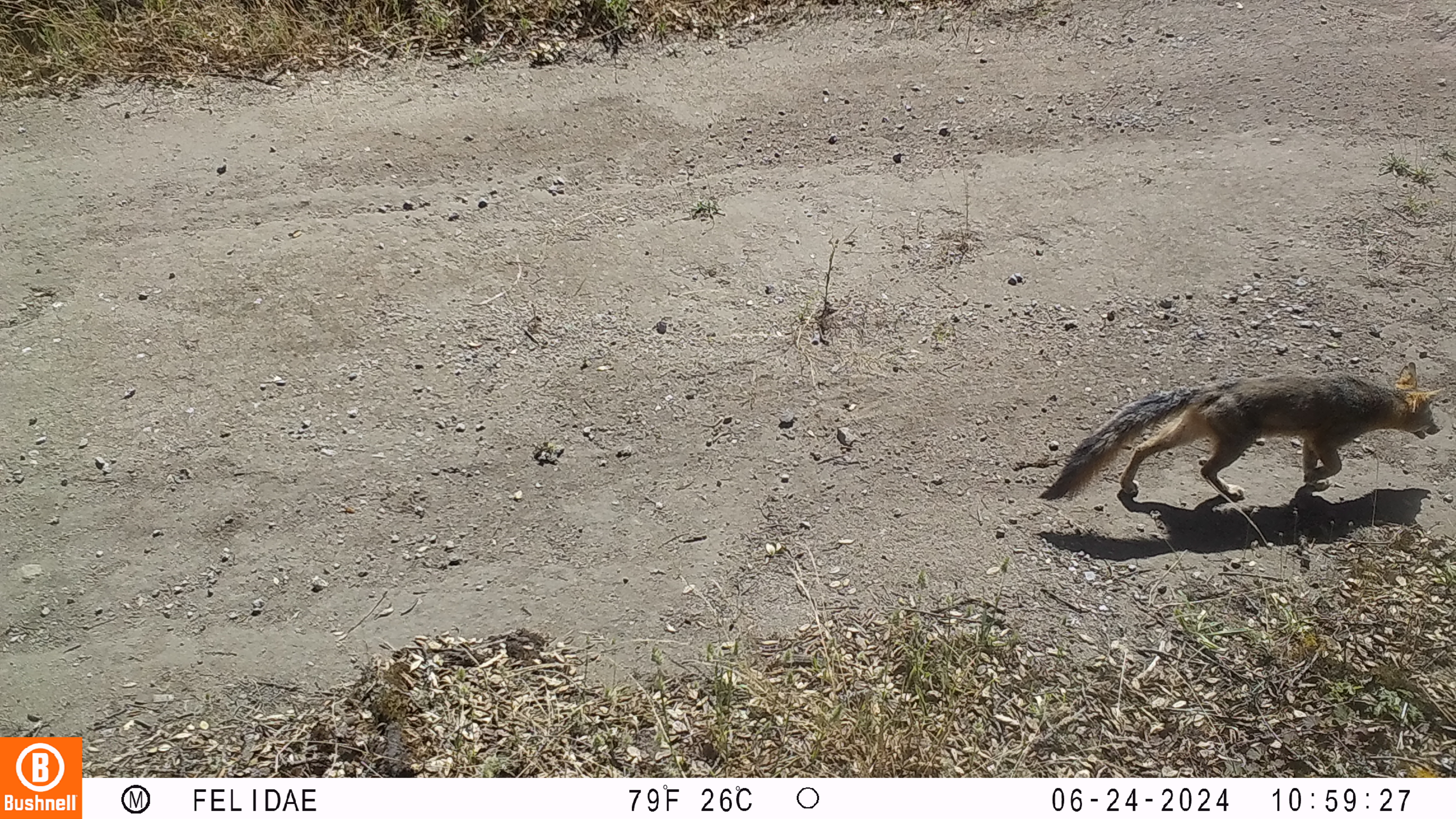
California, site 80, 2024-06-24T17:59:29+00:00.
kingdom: Animalia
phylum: Chordata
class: Mammalia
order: Carnivora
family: Canidae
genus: Urocyon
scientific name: Urocyon cinereoargenteus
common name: gray fox